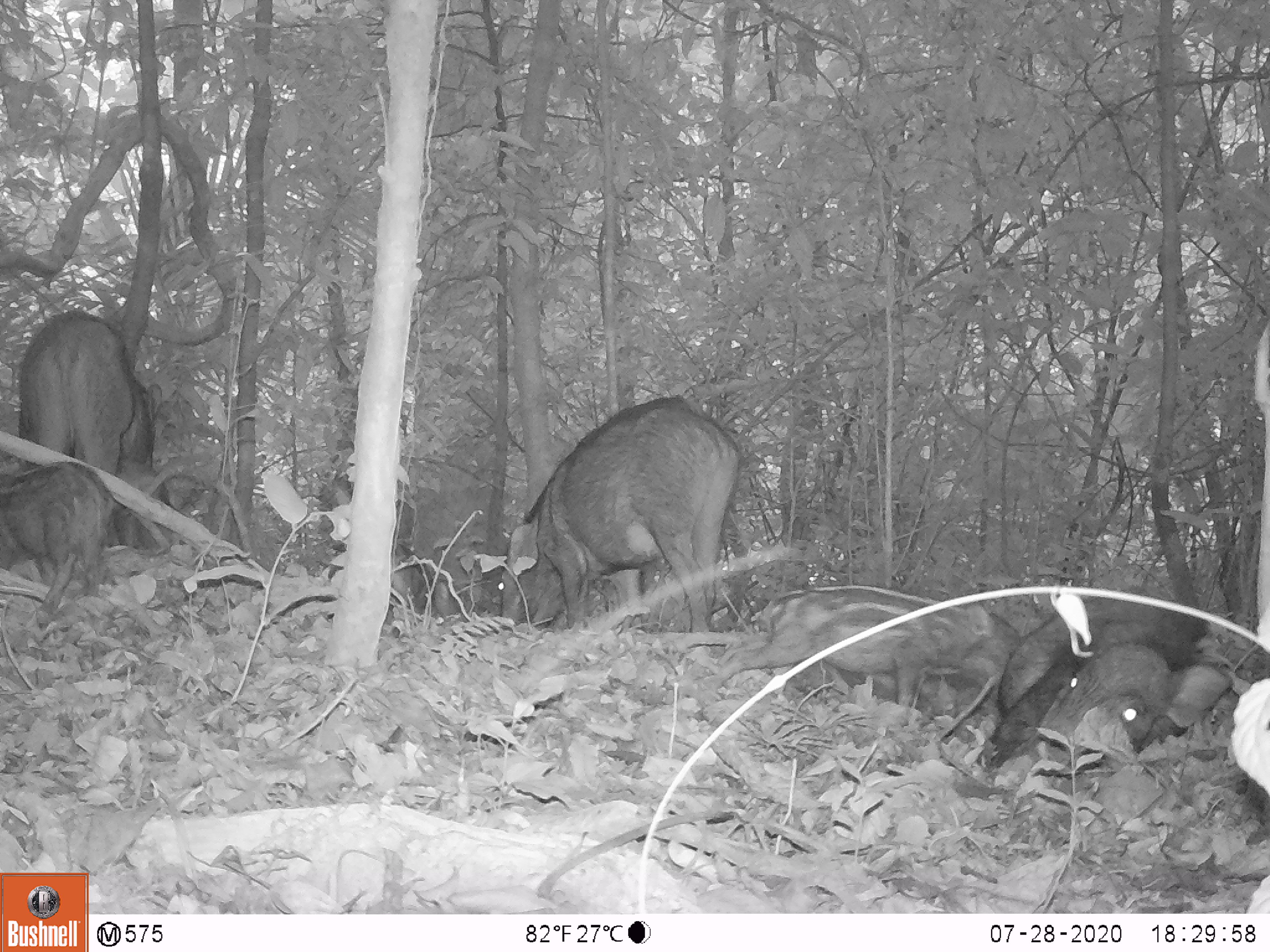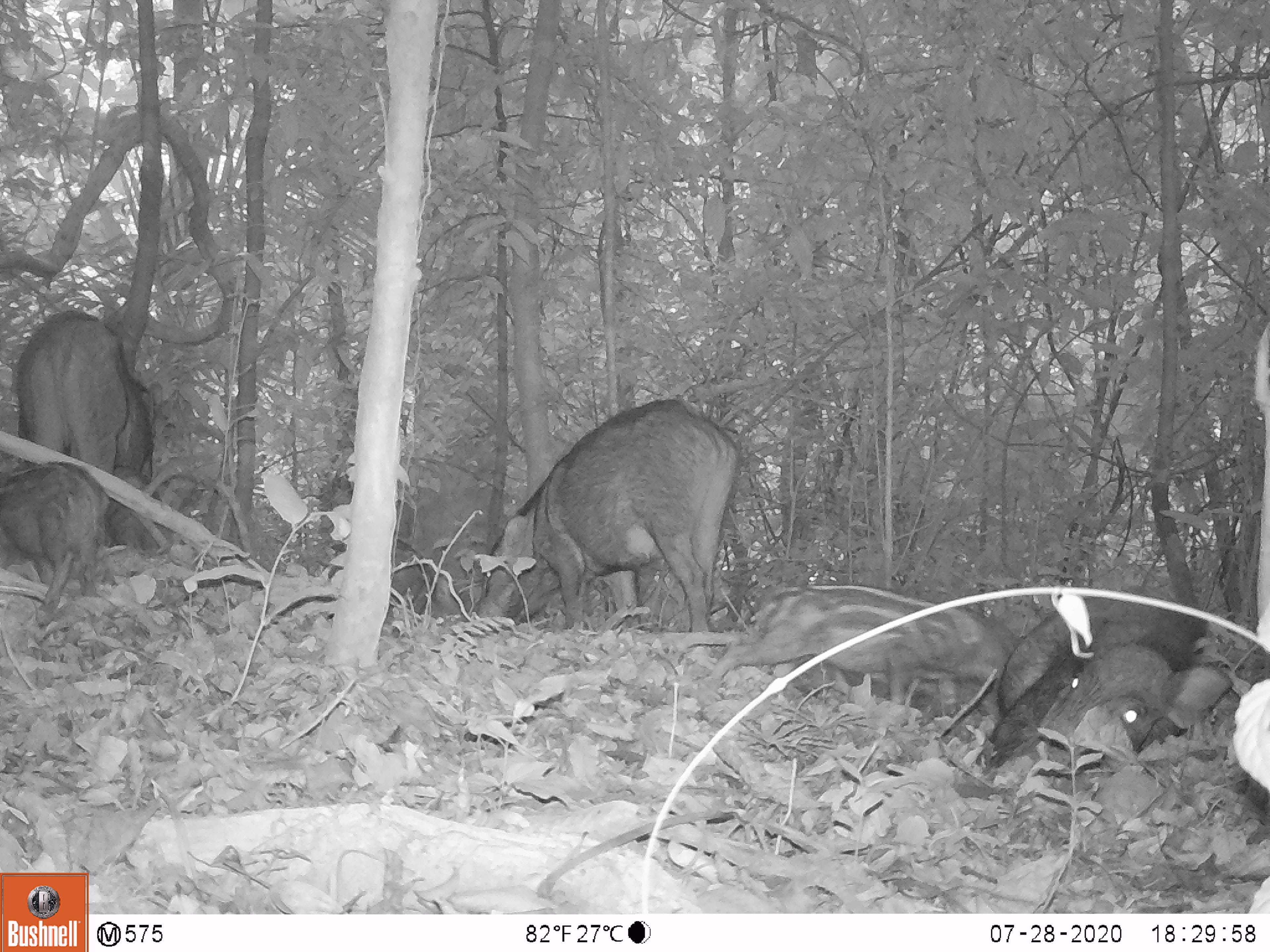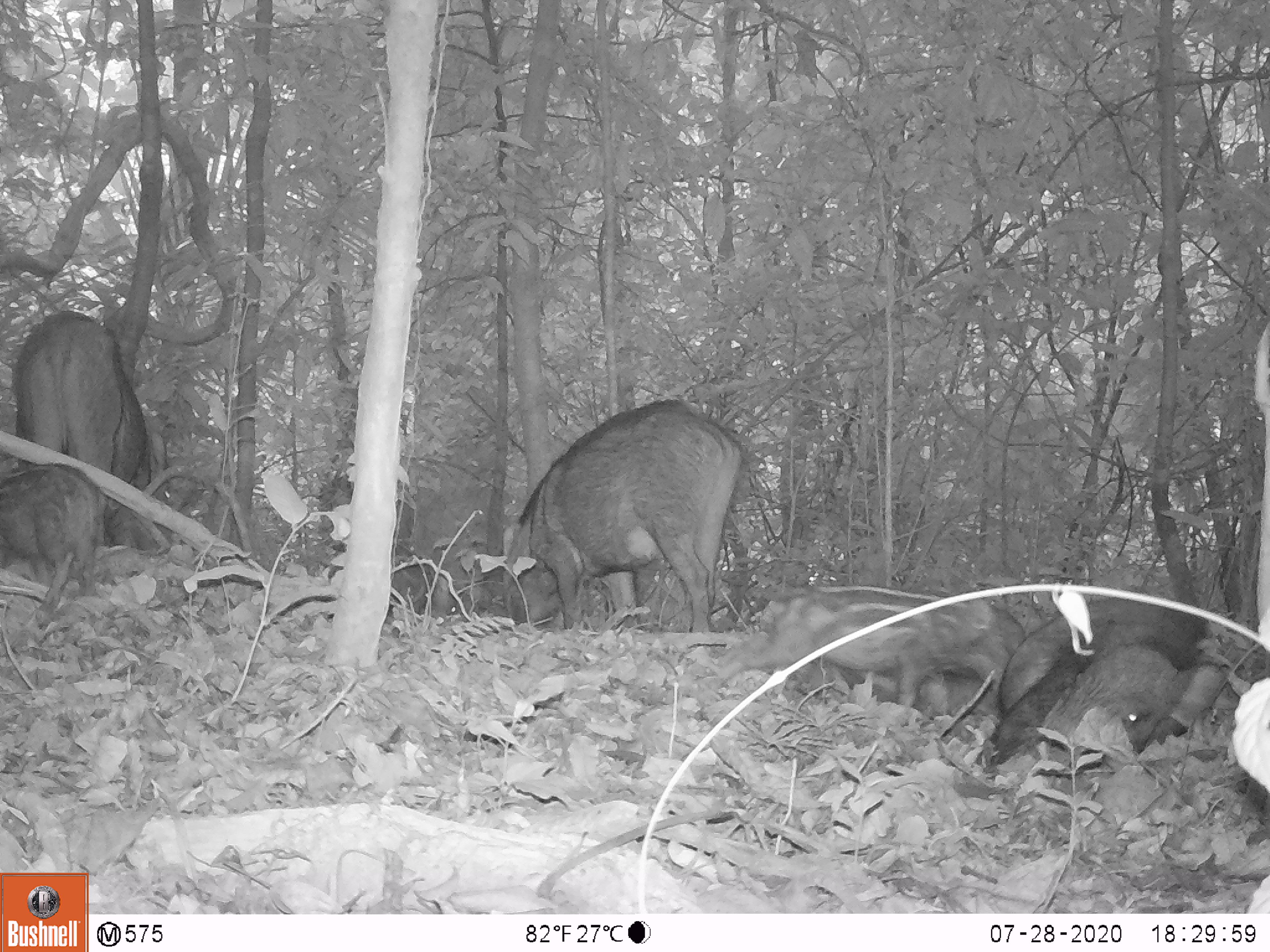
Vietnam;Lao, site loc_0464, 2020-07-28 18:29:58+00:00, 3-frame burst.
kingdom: Animalia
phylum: Chordata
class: Mammalia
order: Artiodactyla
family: Suidae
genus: Sus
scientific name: Sus scrofa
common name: eurasian wild pig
Eurasian wild pig (Sus scrofa). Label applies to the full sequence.